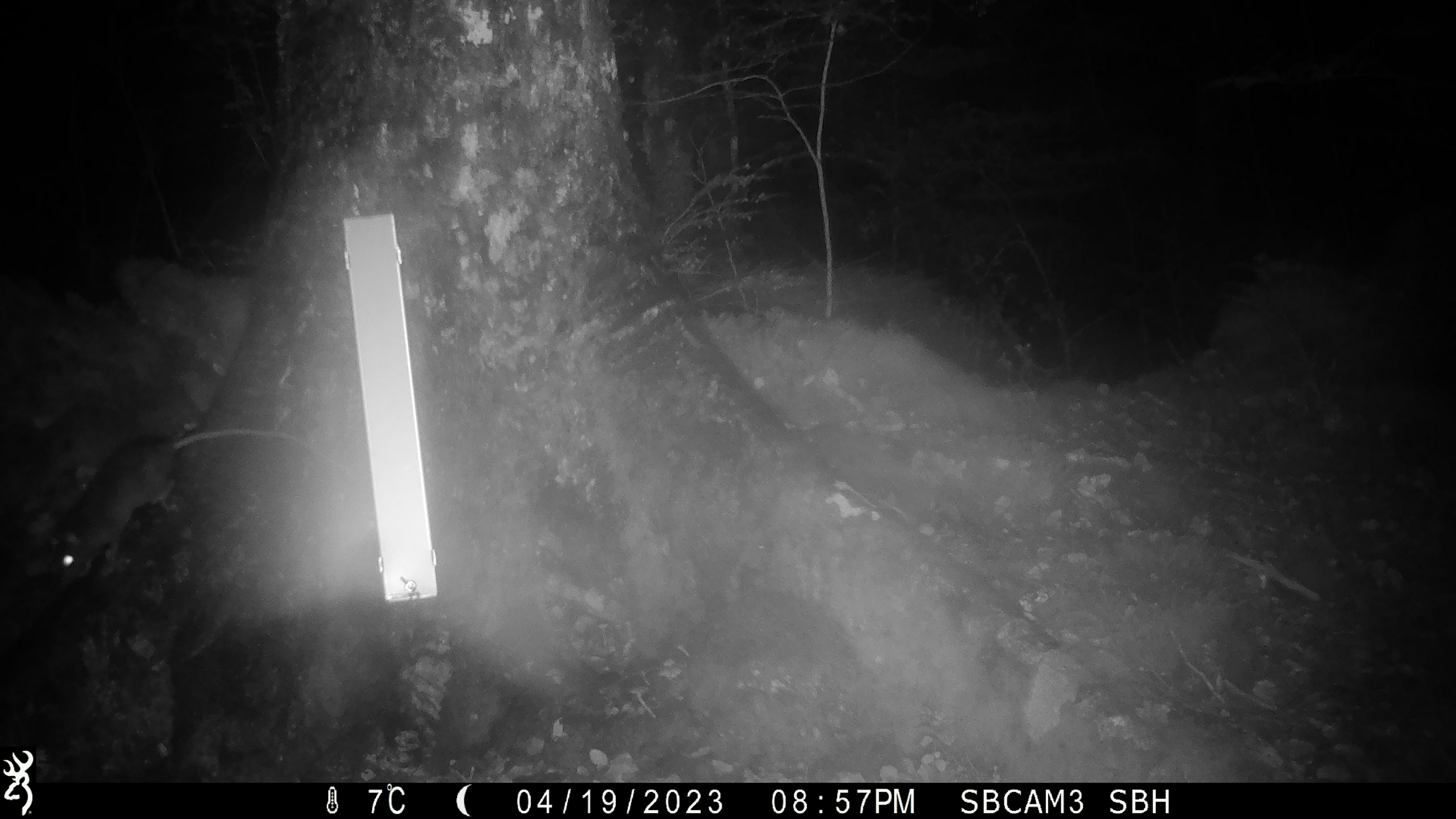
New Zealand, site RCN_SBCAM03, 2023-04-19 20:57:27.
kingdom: Animalia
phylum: Chordata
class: Mammalia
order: Rodentia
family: Muridae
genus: Rattus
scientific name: Rattus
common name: rat